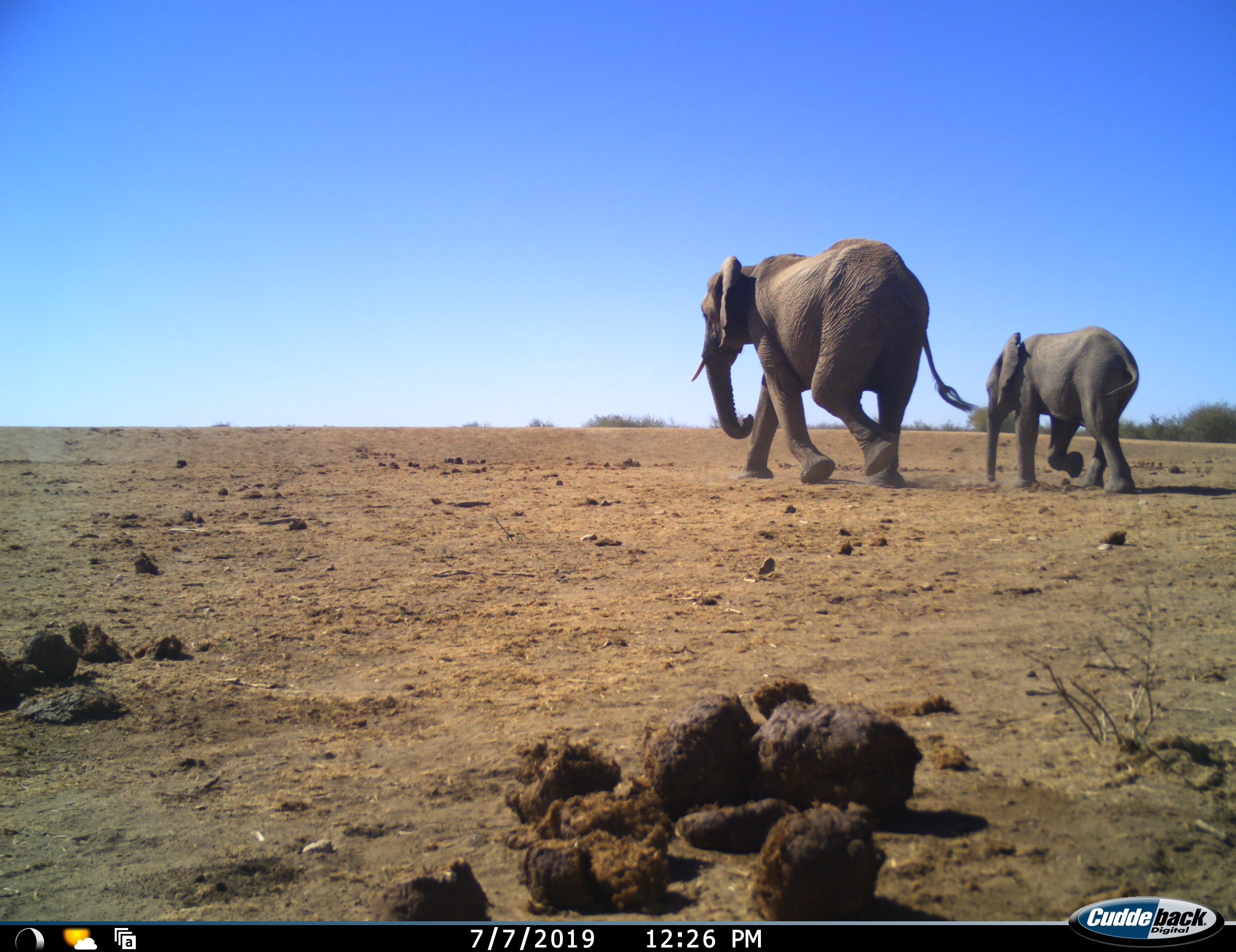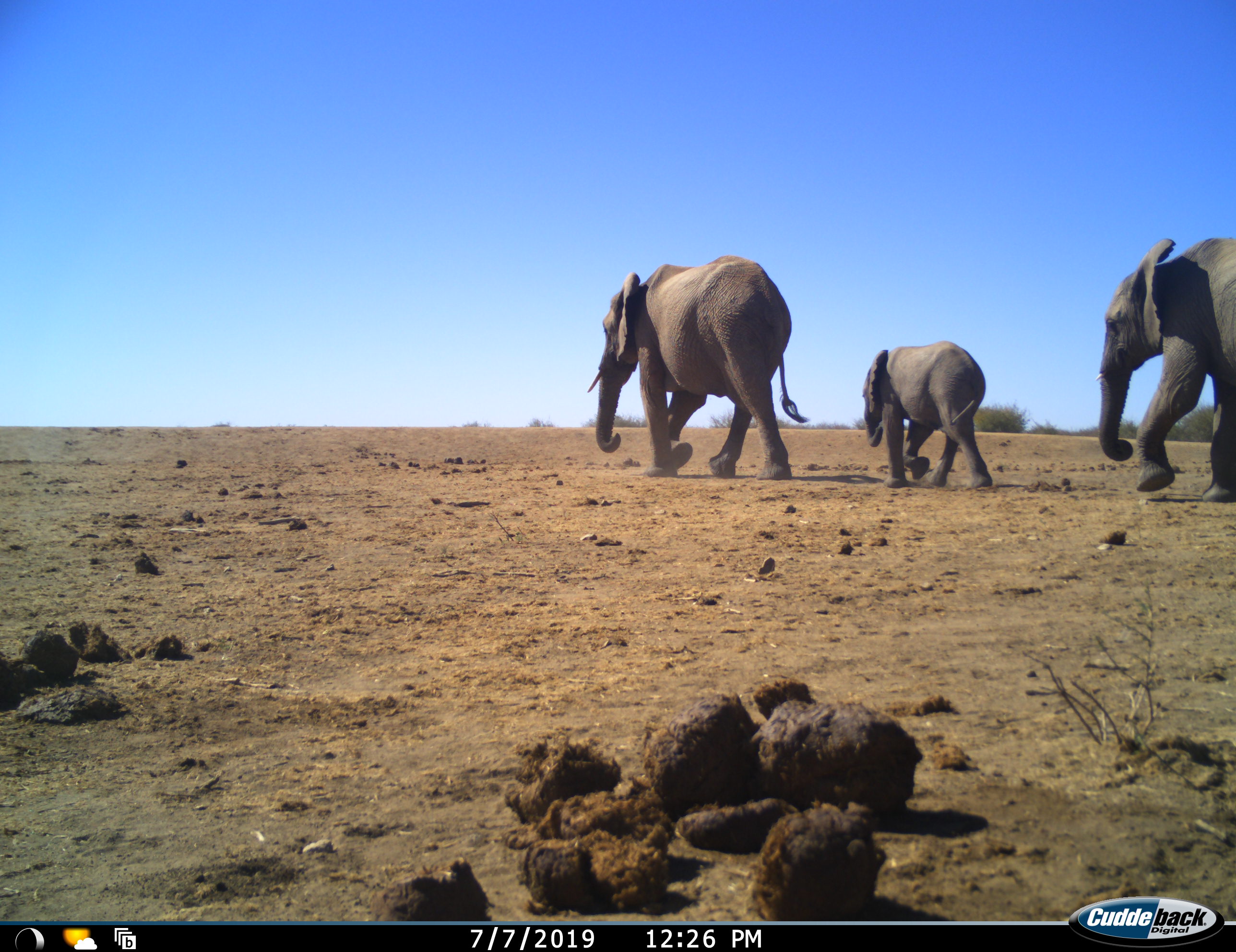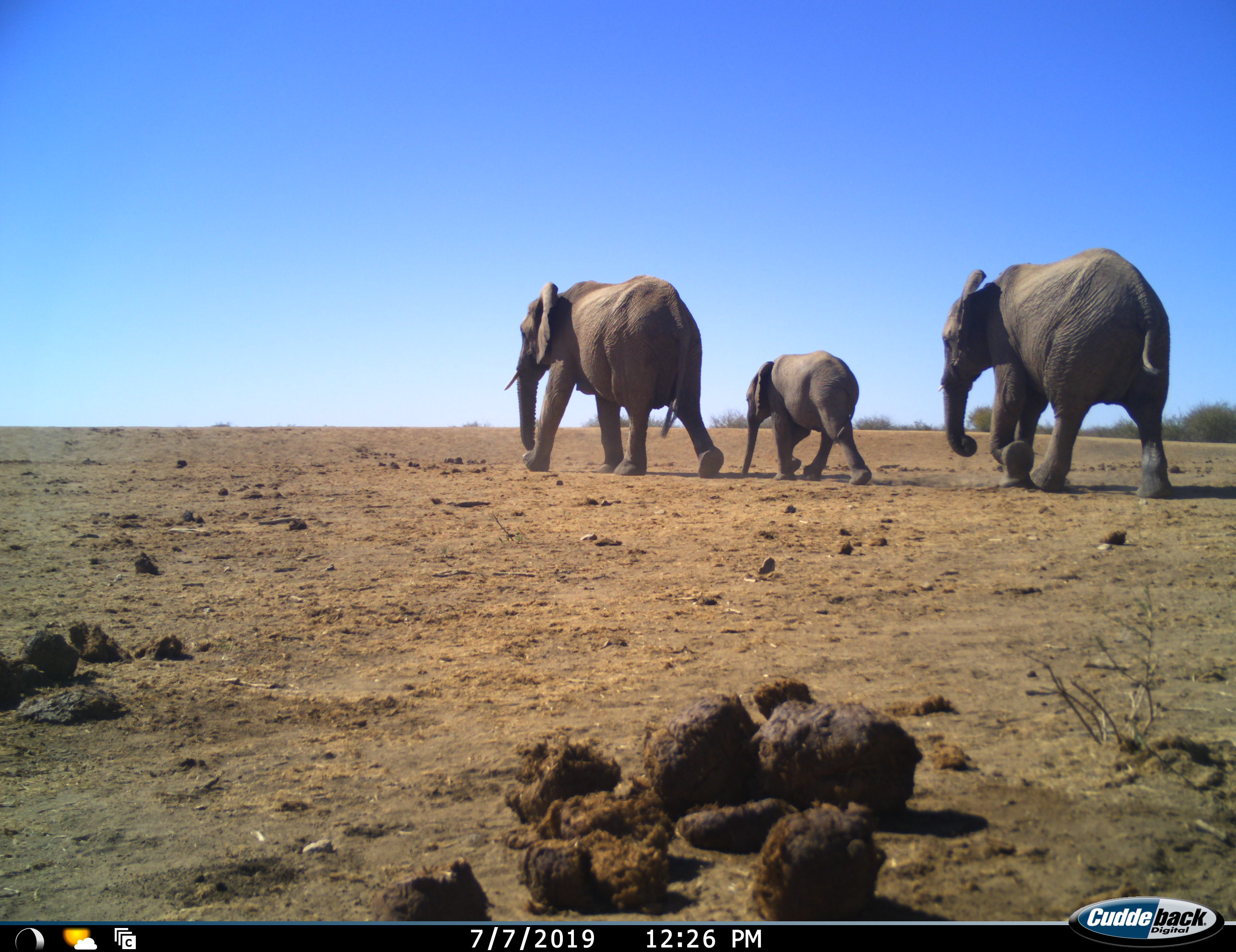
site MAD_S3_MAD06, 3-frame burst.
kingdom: Animalia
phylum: Chordata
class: Mammalia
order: Proboscidea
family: Elephantidae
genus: Loxodonta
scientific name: Loxodonta africana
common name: african bush elephant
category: elephant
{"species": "elephant (african bush elephant) (Loxodonta africana)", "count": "3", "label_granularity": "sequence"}